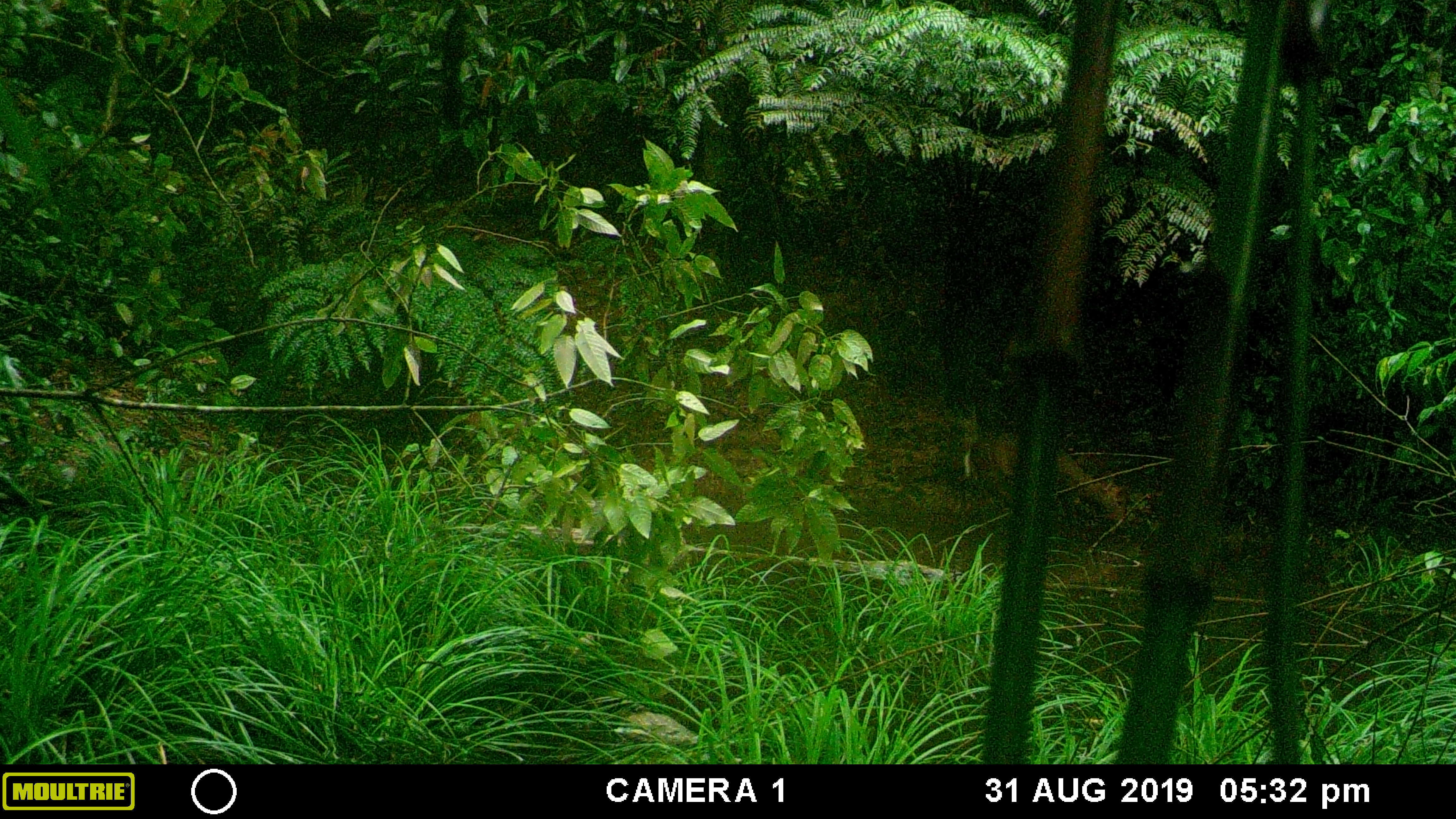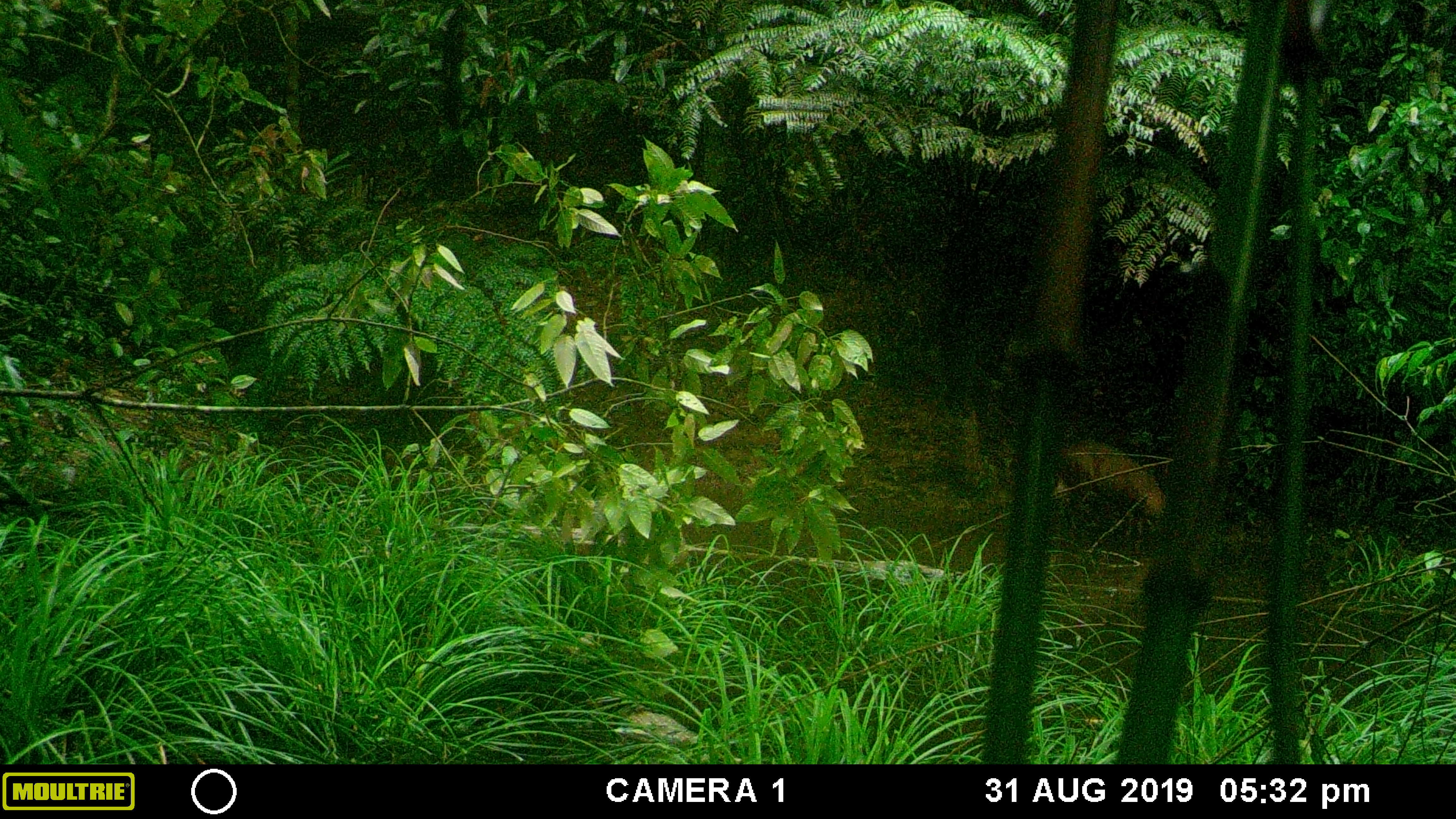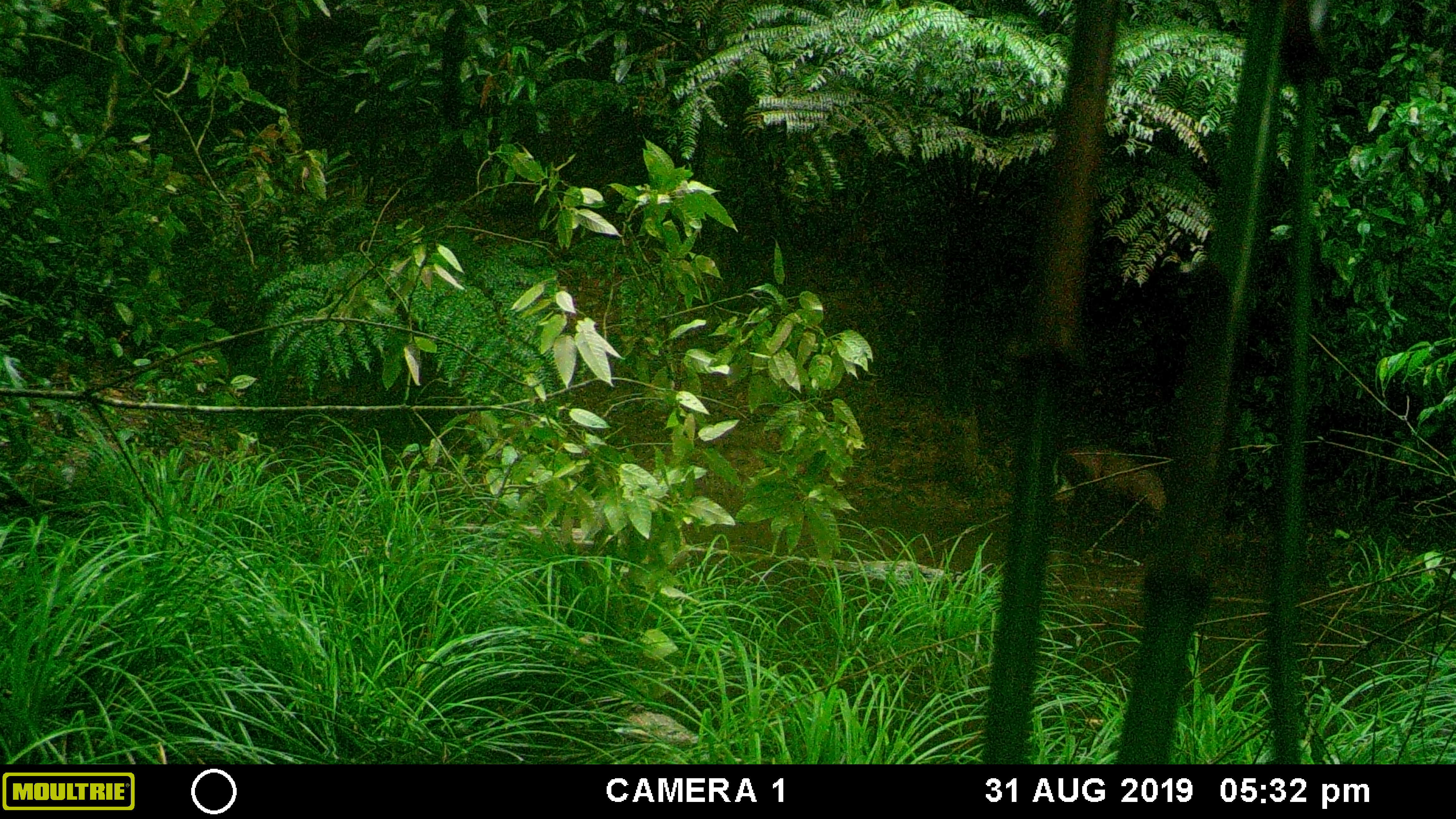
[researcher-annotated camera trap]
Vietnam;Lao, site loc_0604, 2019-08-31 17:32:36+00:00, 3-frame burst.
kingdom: Animalia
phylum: Chordata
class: Mammalia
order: Artiodactyla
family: Cervidae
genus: Muntiacus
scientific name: Muntiacus rooseveltorum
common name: roosevelt's muntjac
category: roosevelts muntjac group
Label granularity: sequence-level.